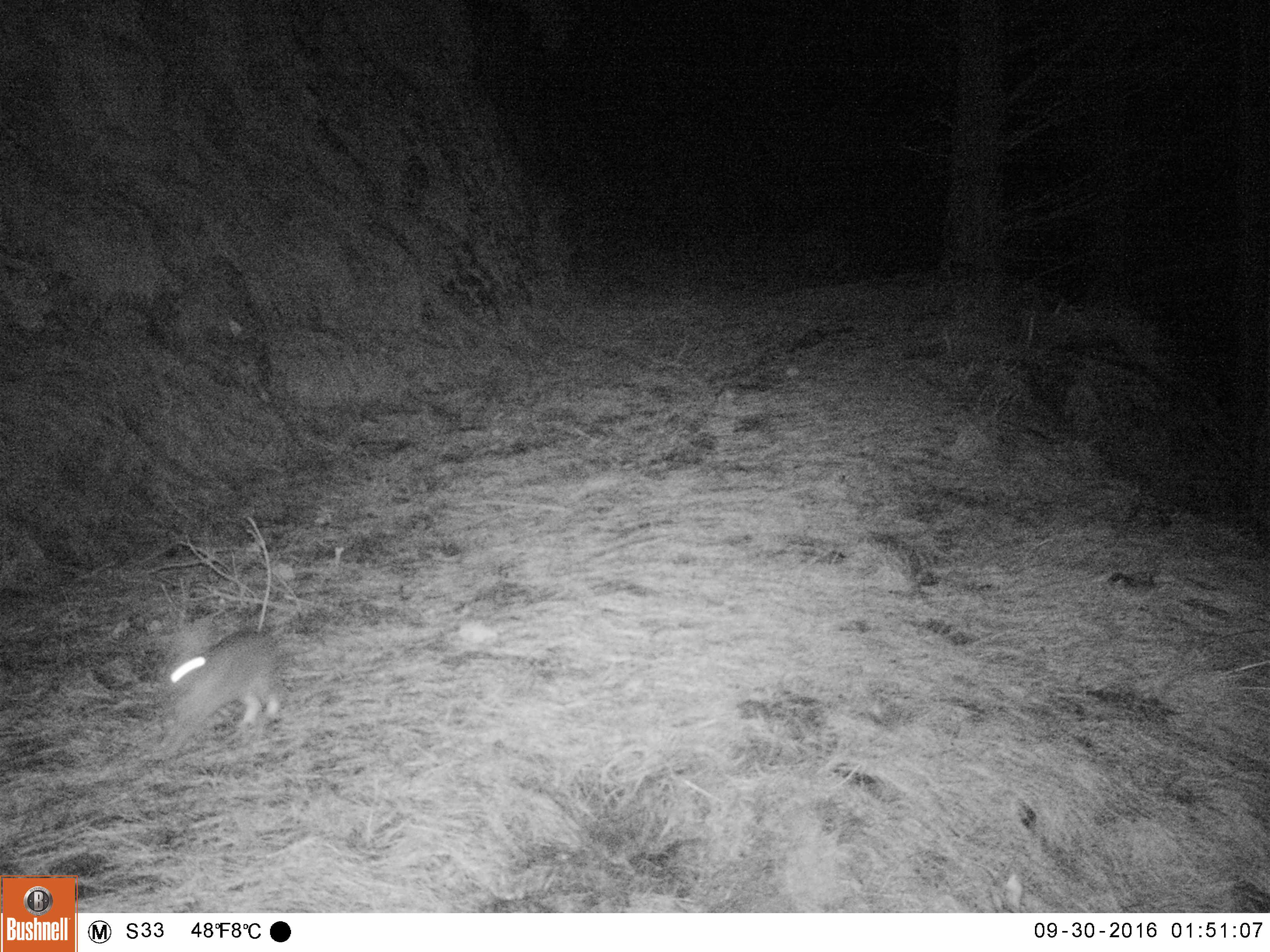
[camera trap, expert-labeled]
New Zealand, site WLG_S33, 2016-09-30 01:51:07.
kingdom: Animalia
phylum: Chordata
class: Mammalia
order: Lagomorpha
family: Leporidae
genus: Oryctolagus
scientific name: Oryctolagus cuniculus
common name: european rabbit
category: rabbit